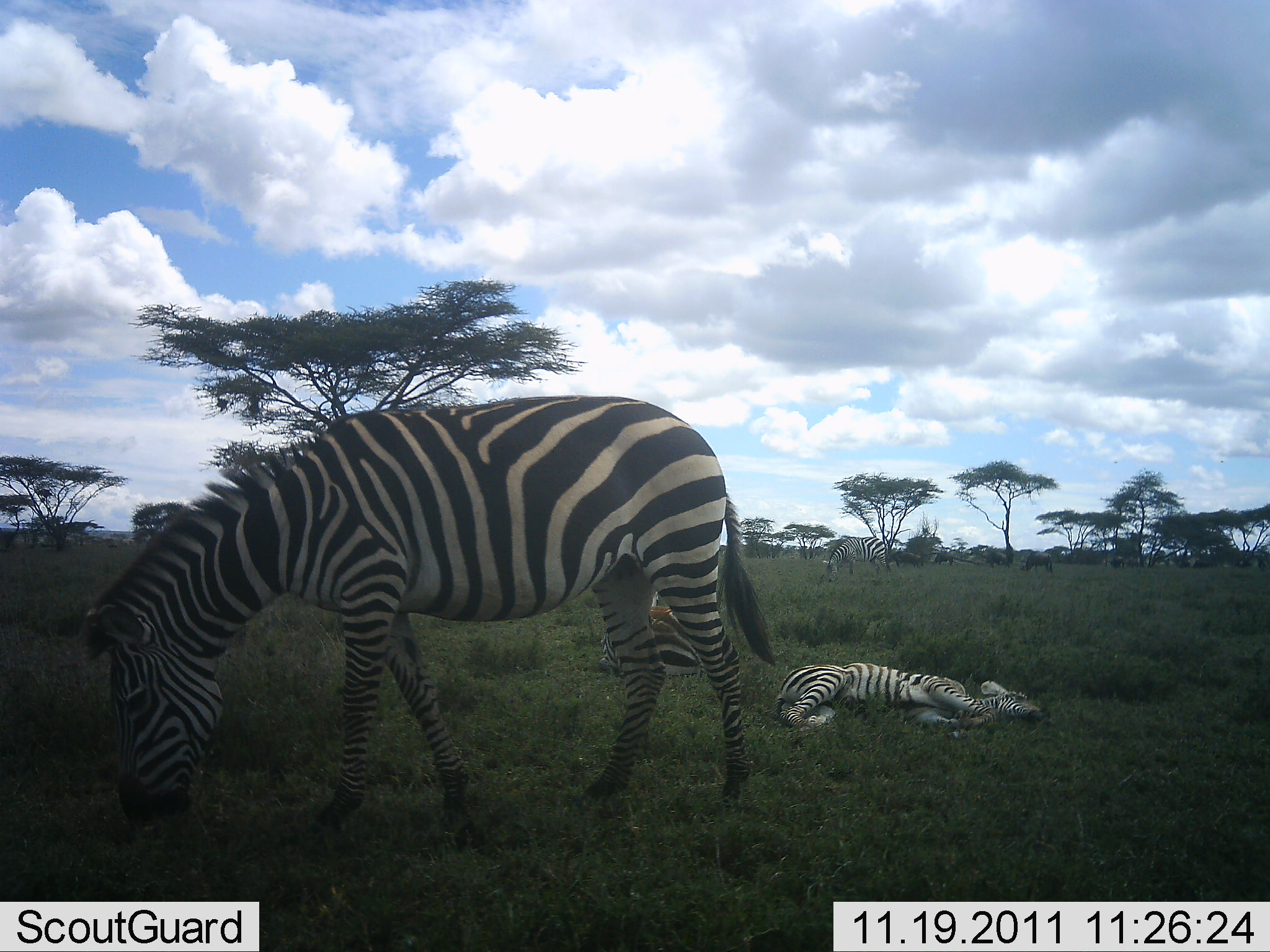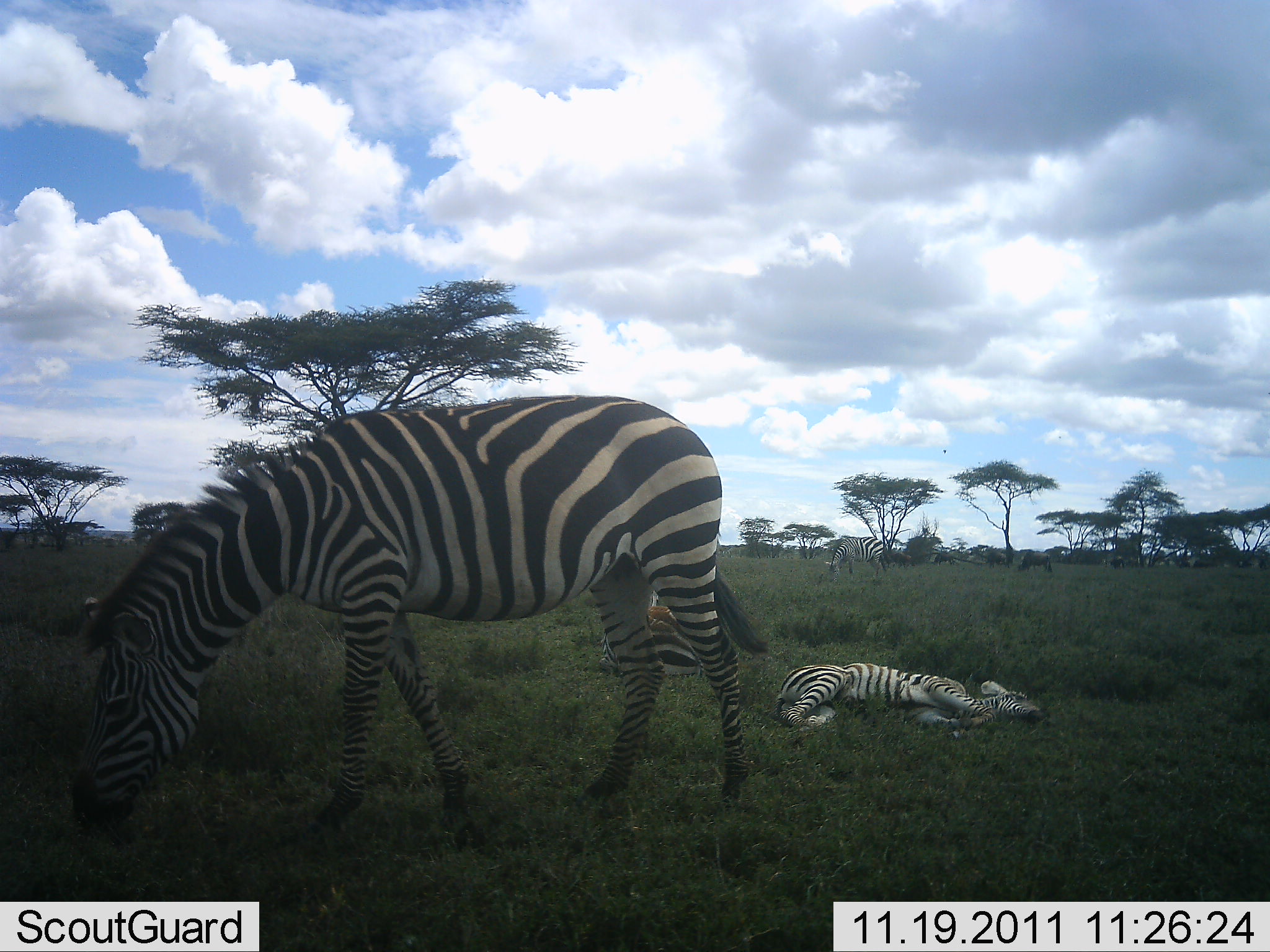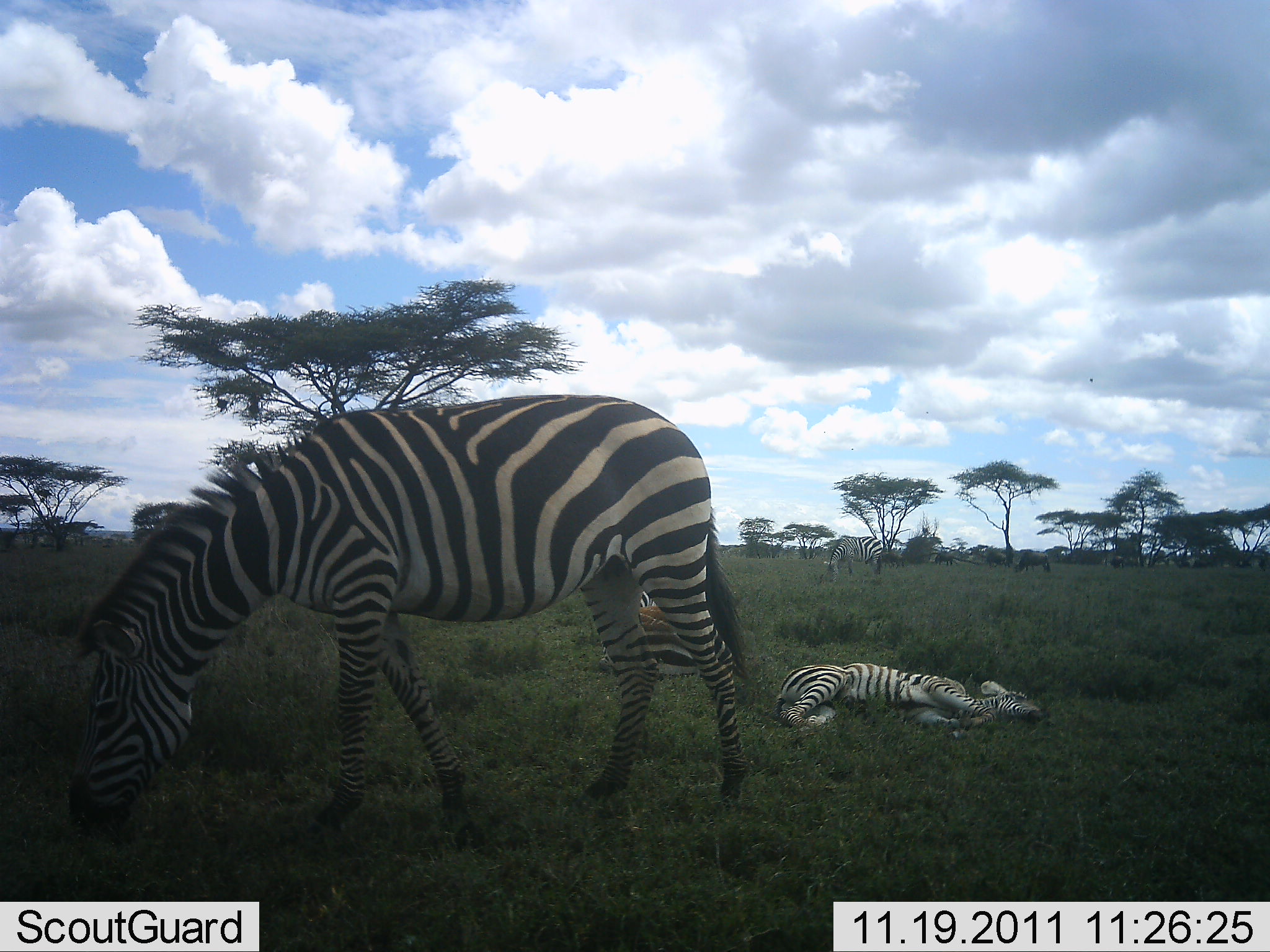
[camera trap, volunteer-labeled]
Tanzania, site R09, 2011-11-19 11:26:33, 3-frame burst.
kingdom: Animalia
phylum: Chordata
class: Mammalia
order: Perissodactyla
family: Equidae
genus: Equus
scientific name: Equus quagga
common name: plains zebra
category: zebra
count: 4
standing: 41%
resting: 94%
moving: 6%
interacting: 0%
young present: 41%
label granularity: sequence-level